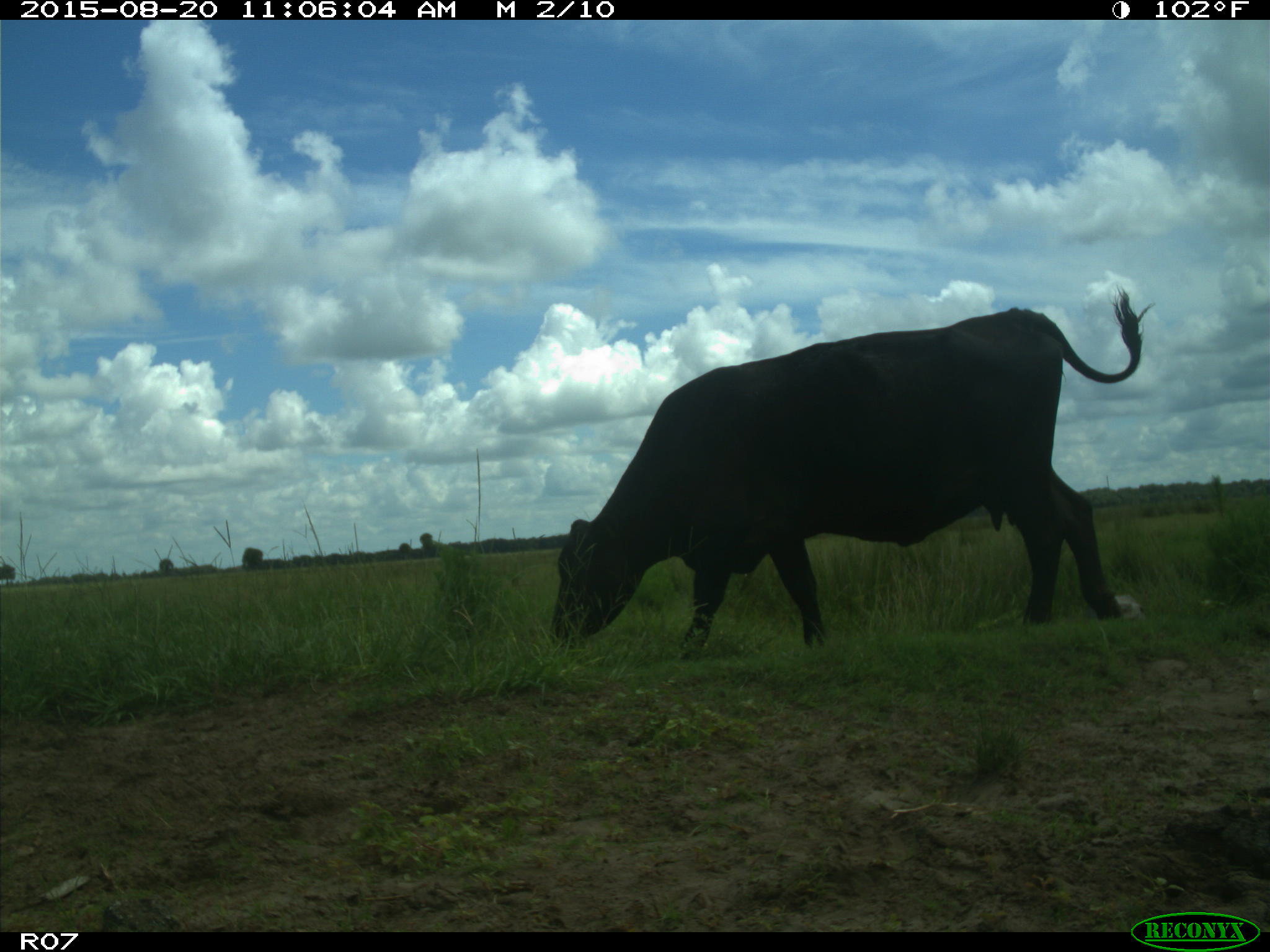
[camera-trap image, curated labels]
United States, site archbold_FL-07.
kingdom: Animalia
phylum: Chordata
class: Mammalia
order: Artiodactyla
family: Bovidae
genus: Bos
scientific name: Bos taurus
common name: domestic cow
Bos taurus (domestic cow).